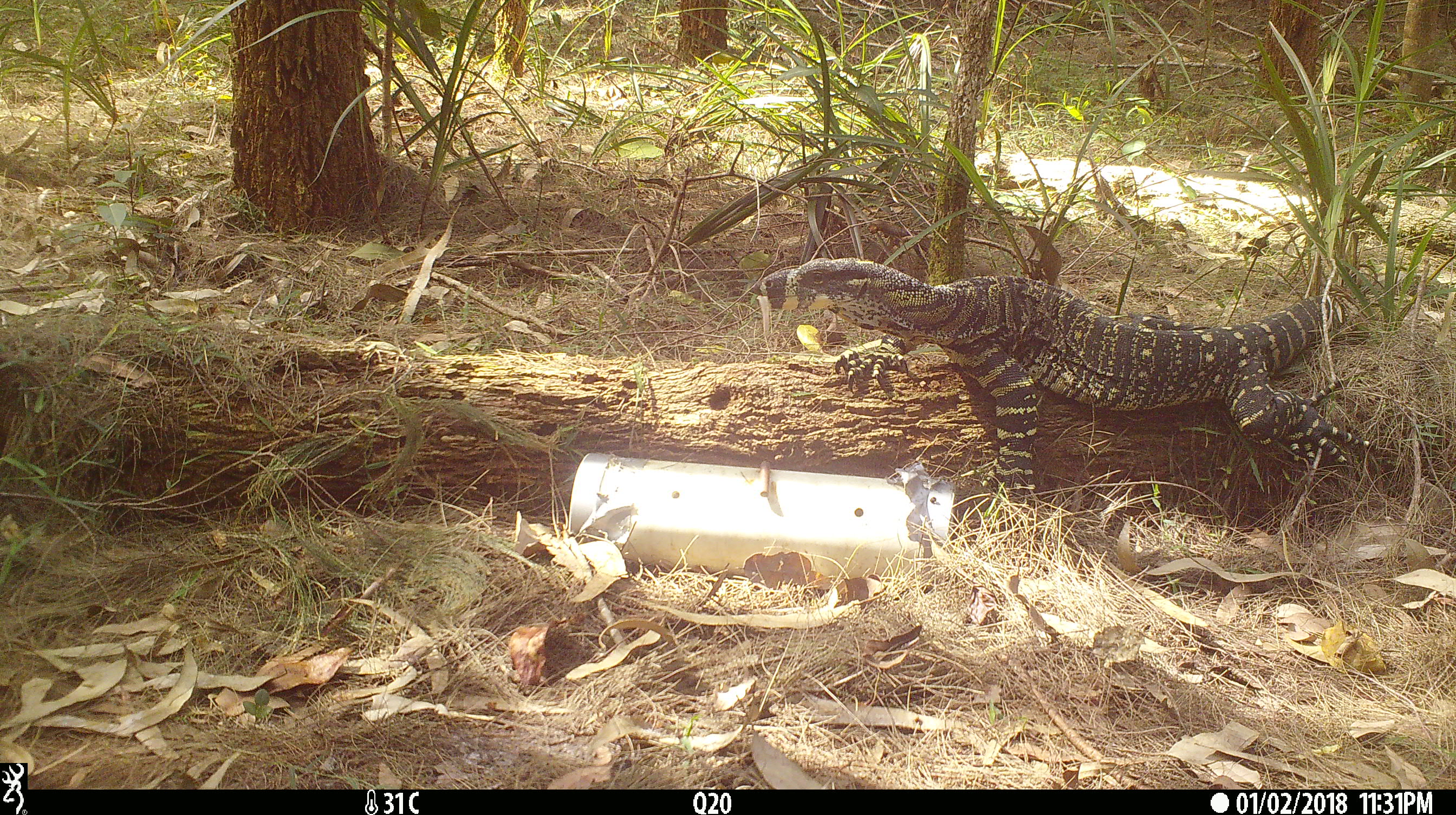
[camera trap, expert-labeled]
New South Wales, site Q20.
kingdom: Animalia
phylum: Chordata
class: Reptilia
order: Squamata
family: Varanidae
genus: Varanus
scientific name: Varanus varius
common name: lace monitor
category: goanna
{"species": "goanna (lace monitor) (Varanus varius)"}